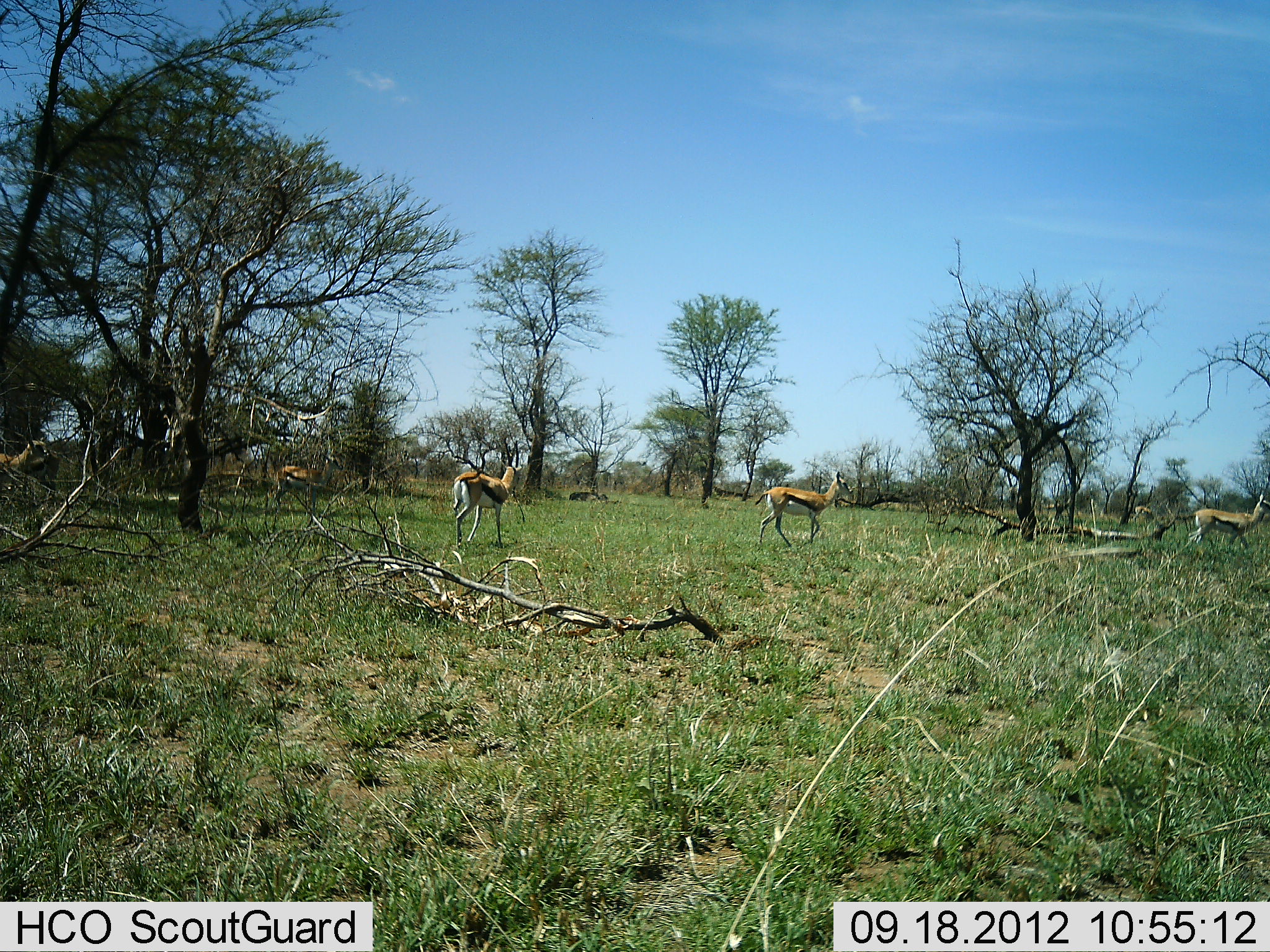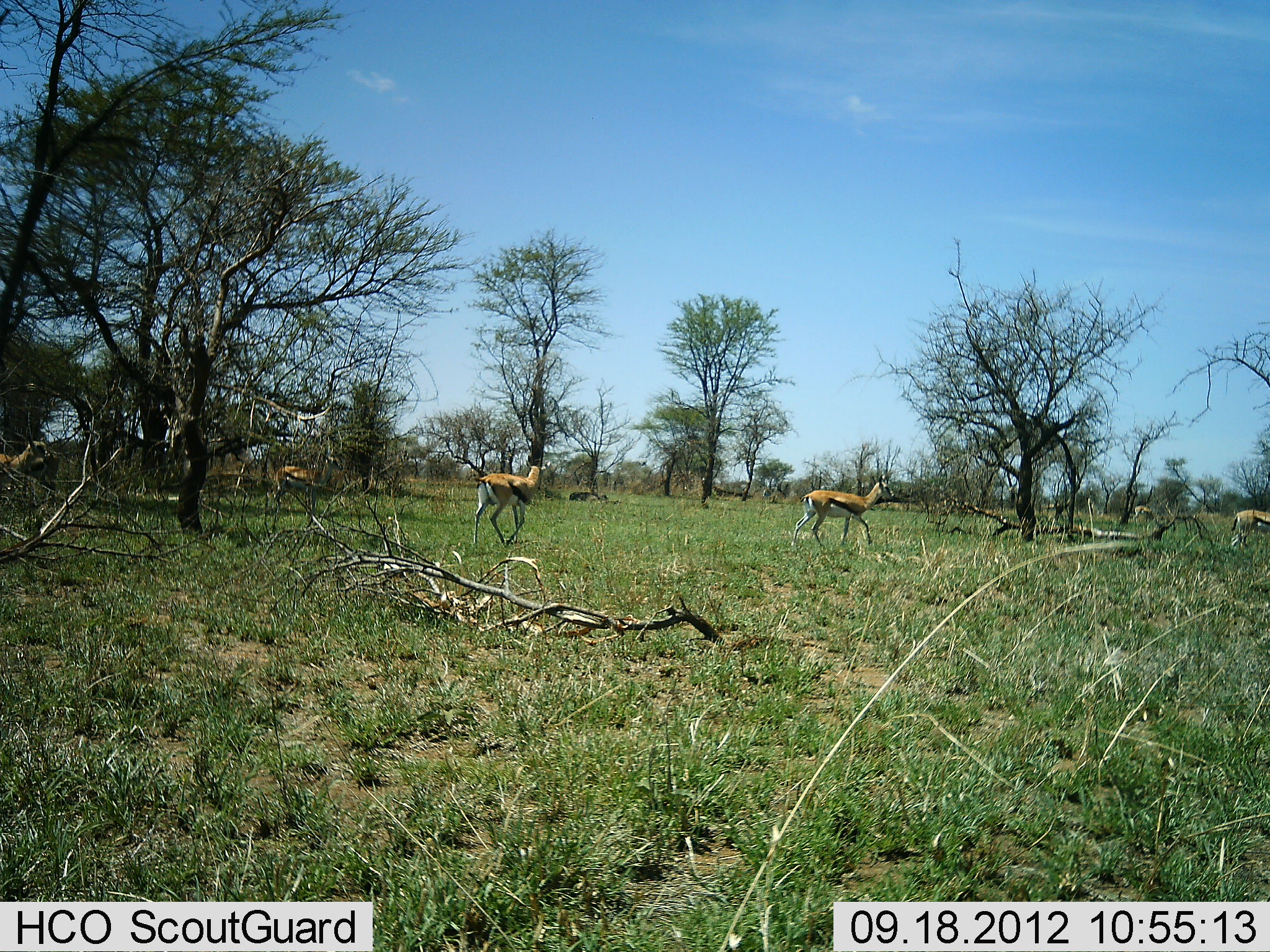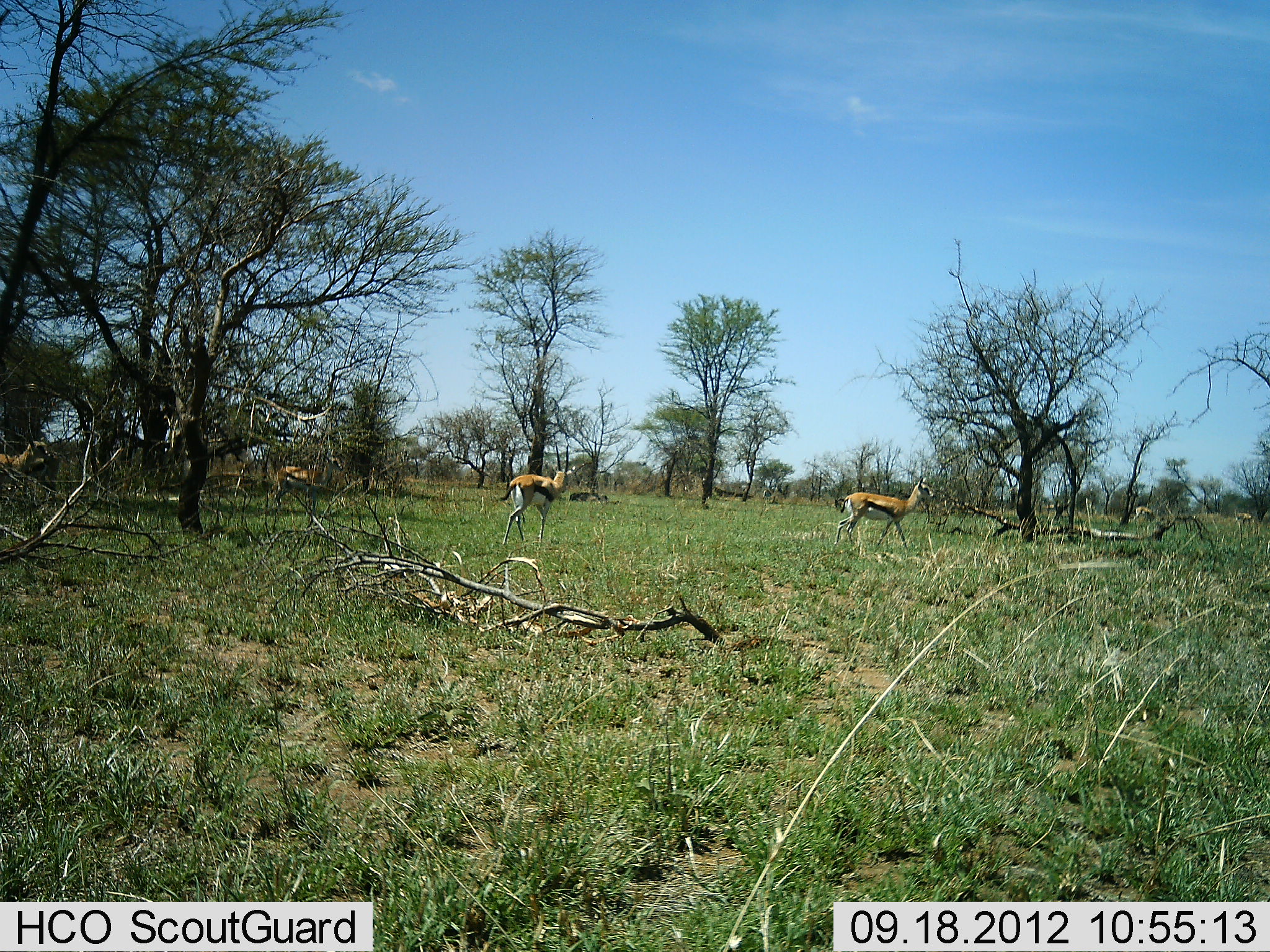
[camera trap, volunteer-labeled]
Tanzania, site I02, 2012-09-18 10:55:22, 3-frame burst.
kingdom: Animalia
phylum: Chordata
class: Mammalia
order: Artiodactyla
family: Bovidae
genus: Eudorcas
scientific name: Eudorcas thomsonii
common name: thomson's gazelle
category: gazellethomsons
Gazellethomsons (thomson's gazelle) (Eudorcas thomsonii), count 5. Behavior (volunteer vote fractions): standing 40%, resting 0%, moving 100%, interacting 0%. Young present (vote fraction): 0%. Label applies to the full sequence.